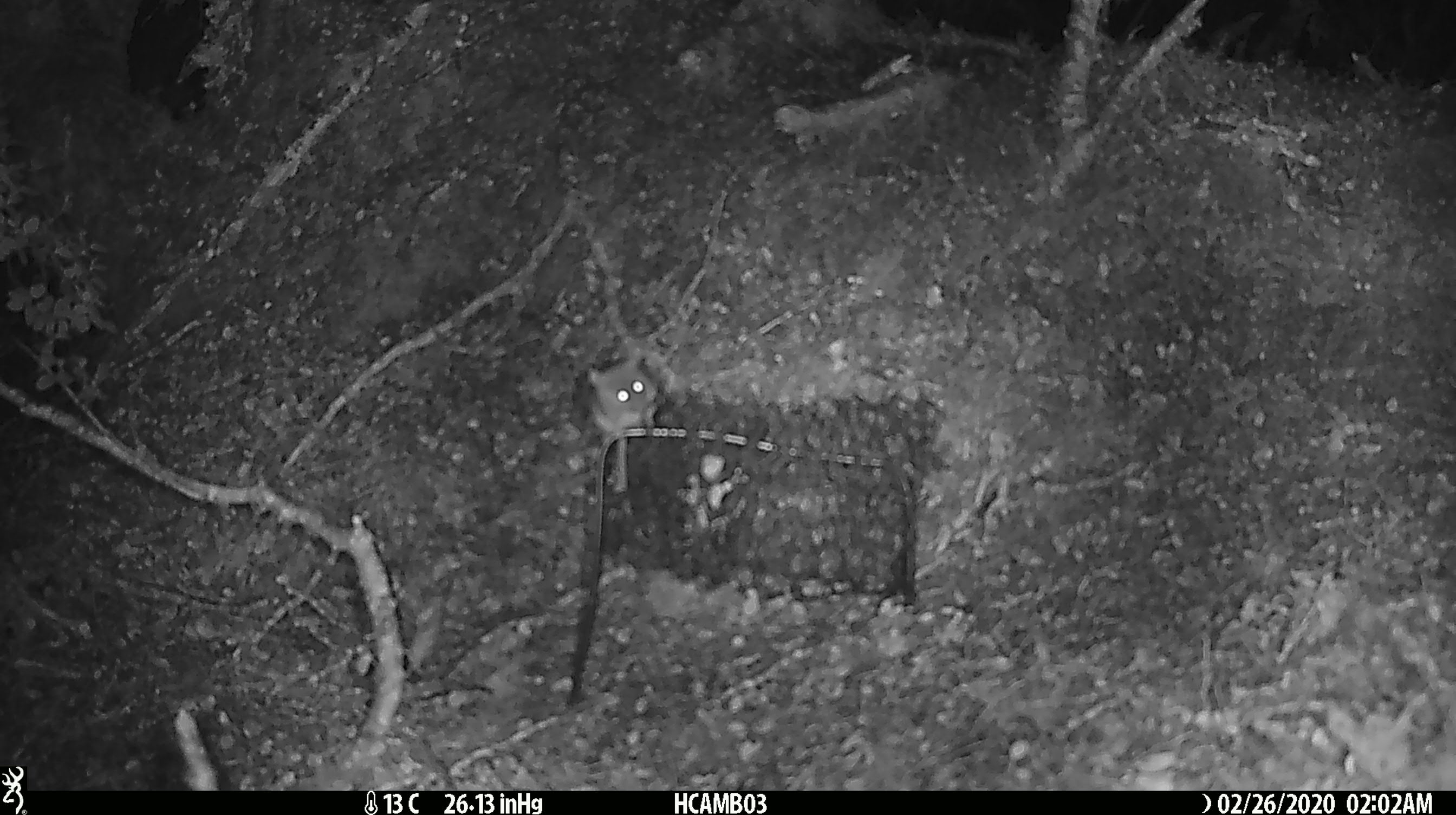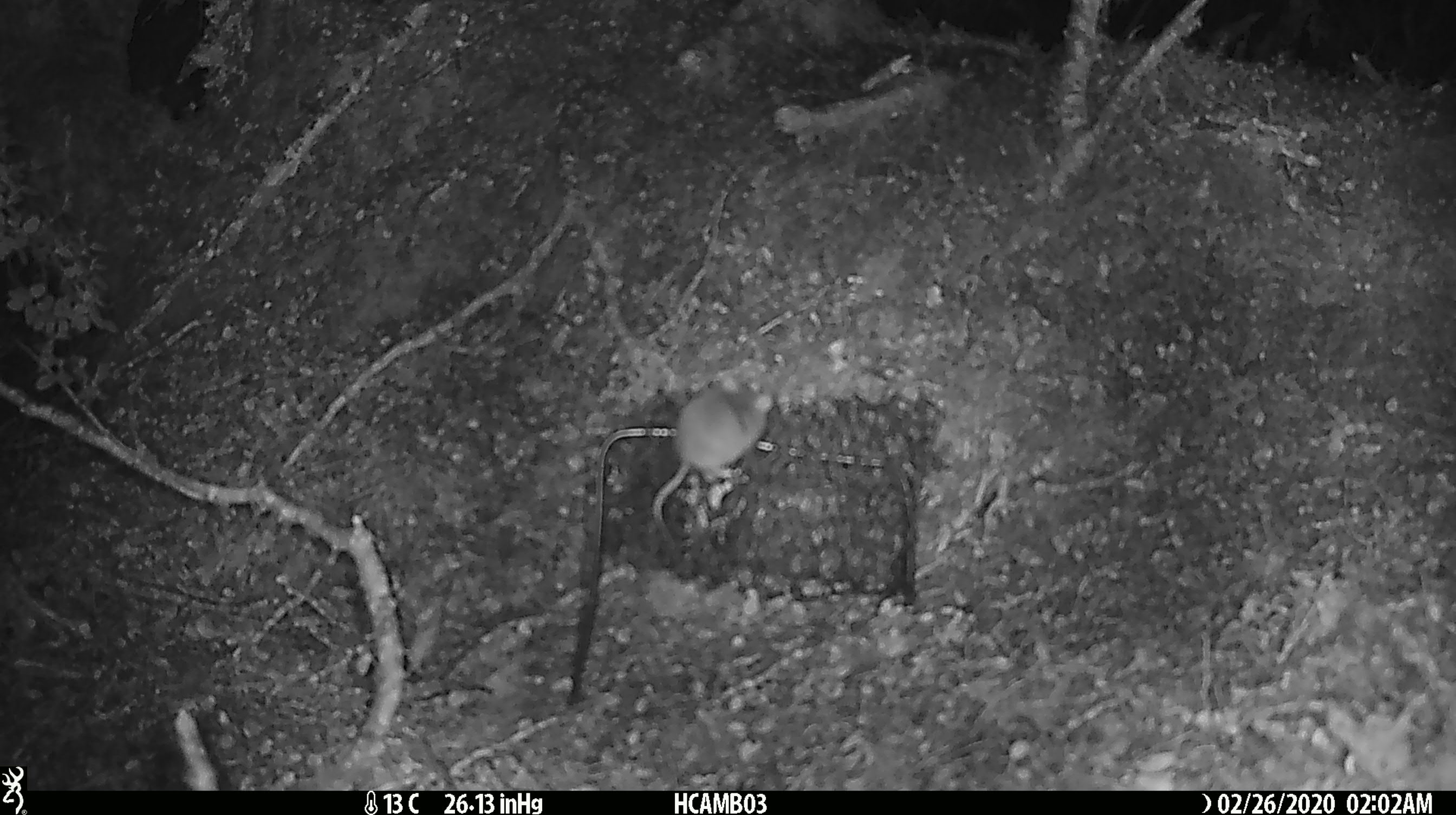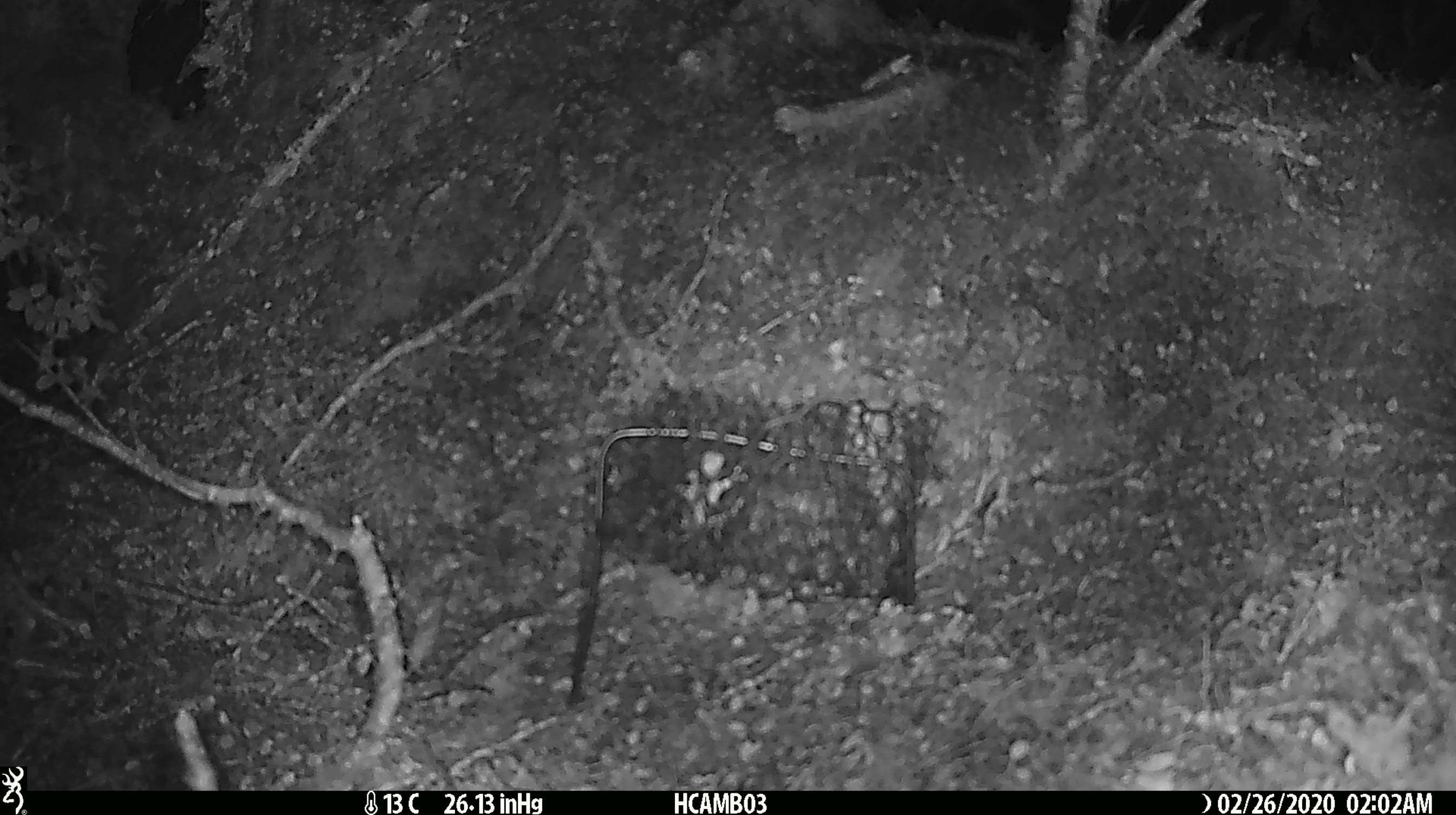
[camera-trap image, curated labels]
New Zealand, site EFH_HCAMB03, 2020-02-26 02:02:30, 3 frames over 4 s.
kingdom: Animalia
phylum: Chordata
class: Mammalia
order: Rodentia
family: Muridae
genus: Mus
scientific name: Mus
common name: mouse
Mouse (Mus).